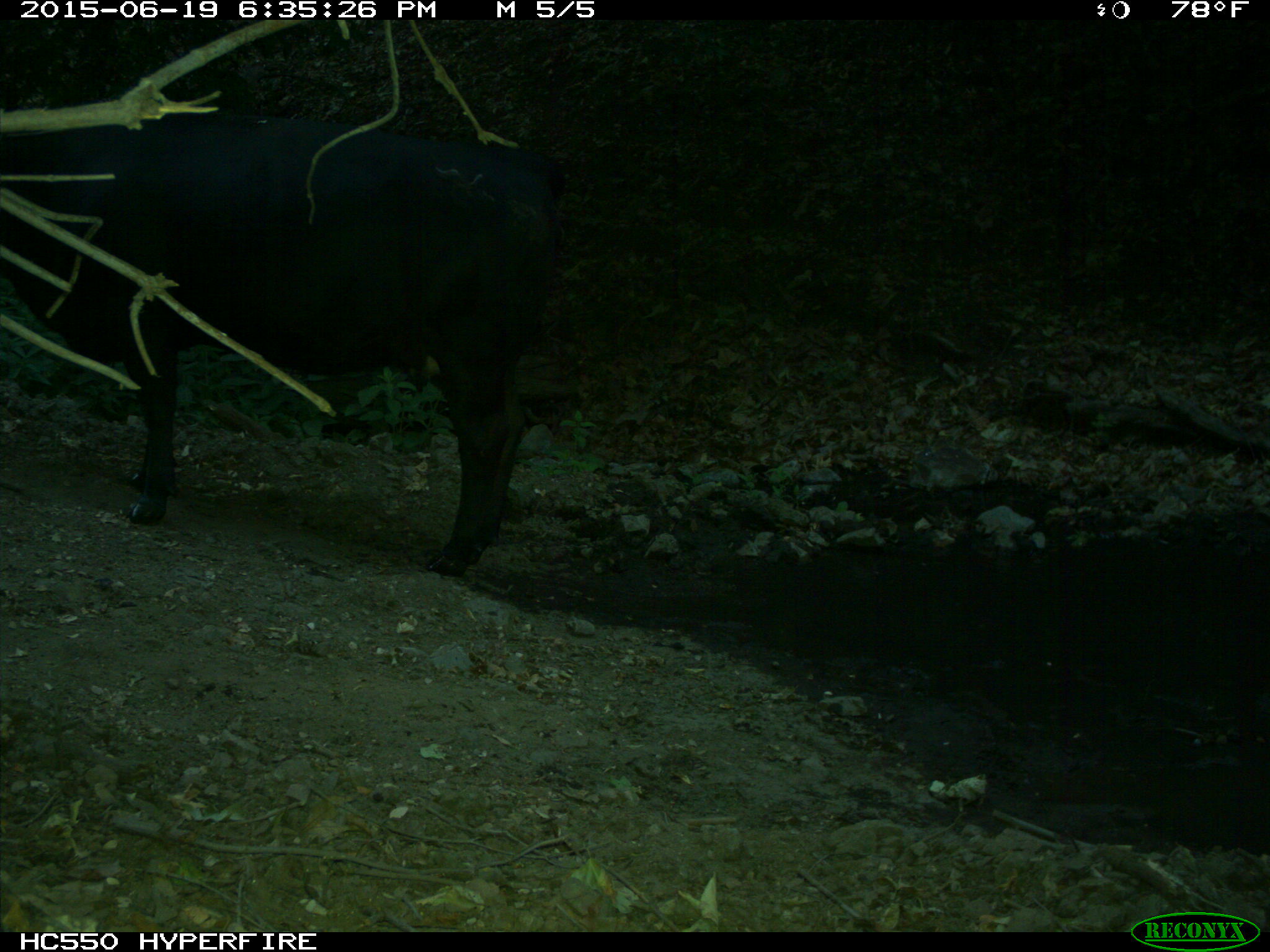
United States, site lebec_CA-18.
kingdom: Animalia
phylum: Chordata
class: Mammalia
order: Artiodactyla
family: Bovidae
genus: Bos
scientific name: Bos taurus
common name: domestic cow